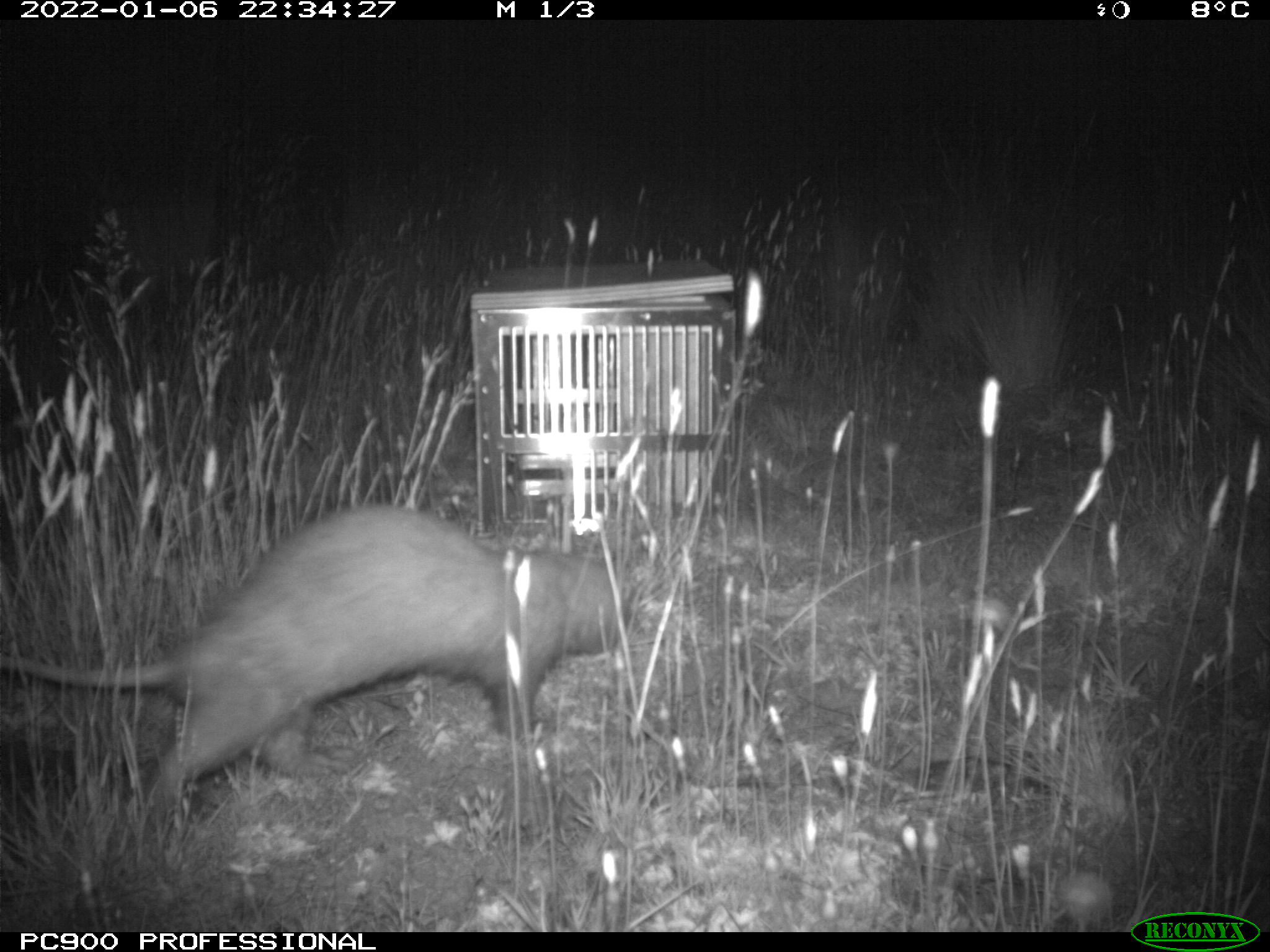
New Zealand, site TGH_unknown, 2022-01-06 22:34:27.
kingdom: Animalia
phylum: Chordata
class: Mammalia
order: Carnivora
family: Mustelidae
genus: Mustela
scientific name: Mustela furo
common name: ferret